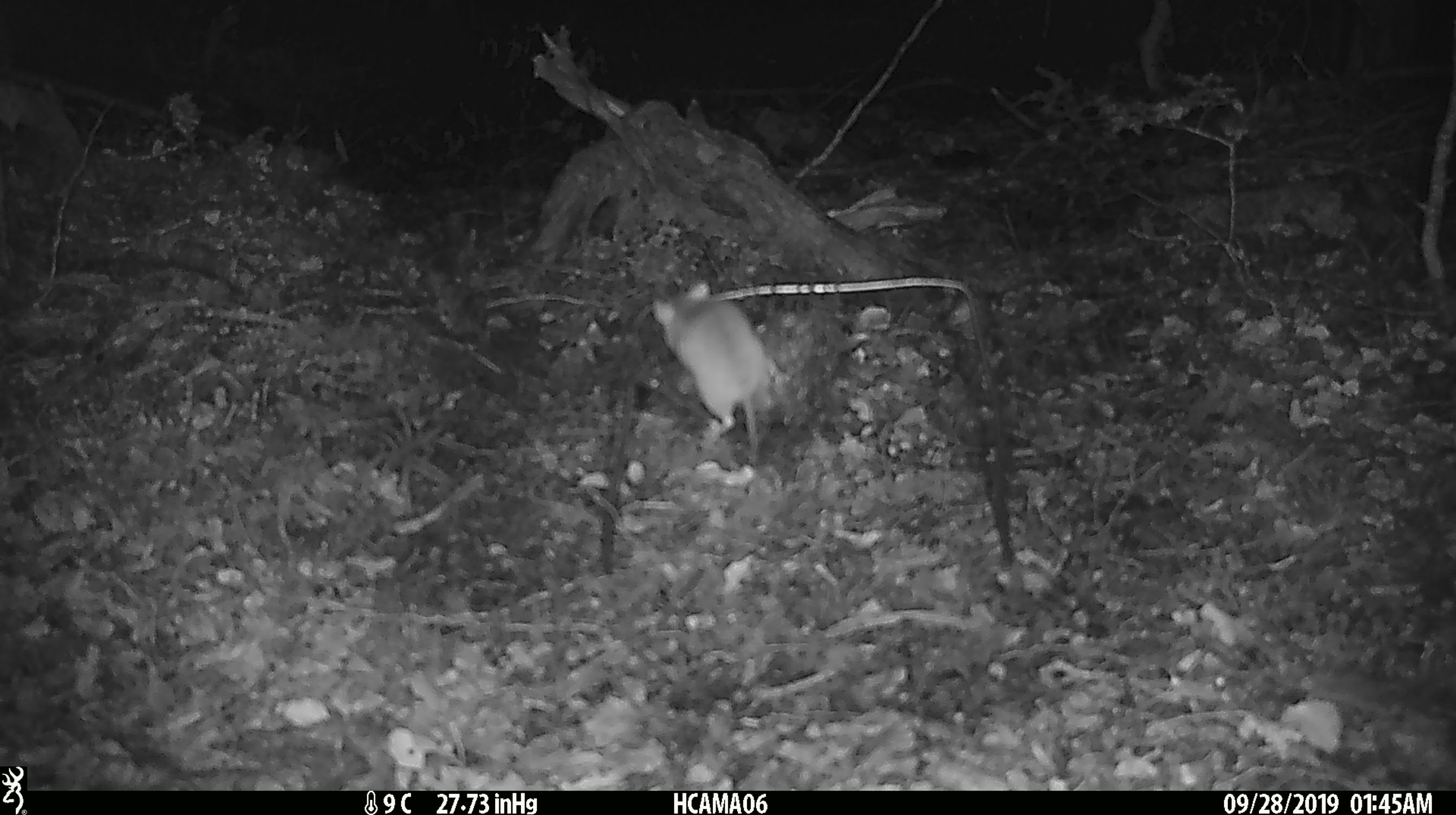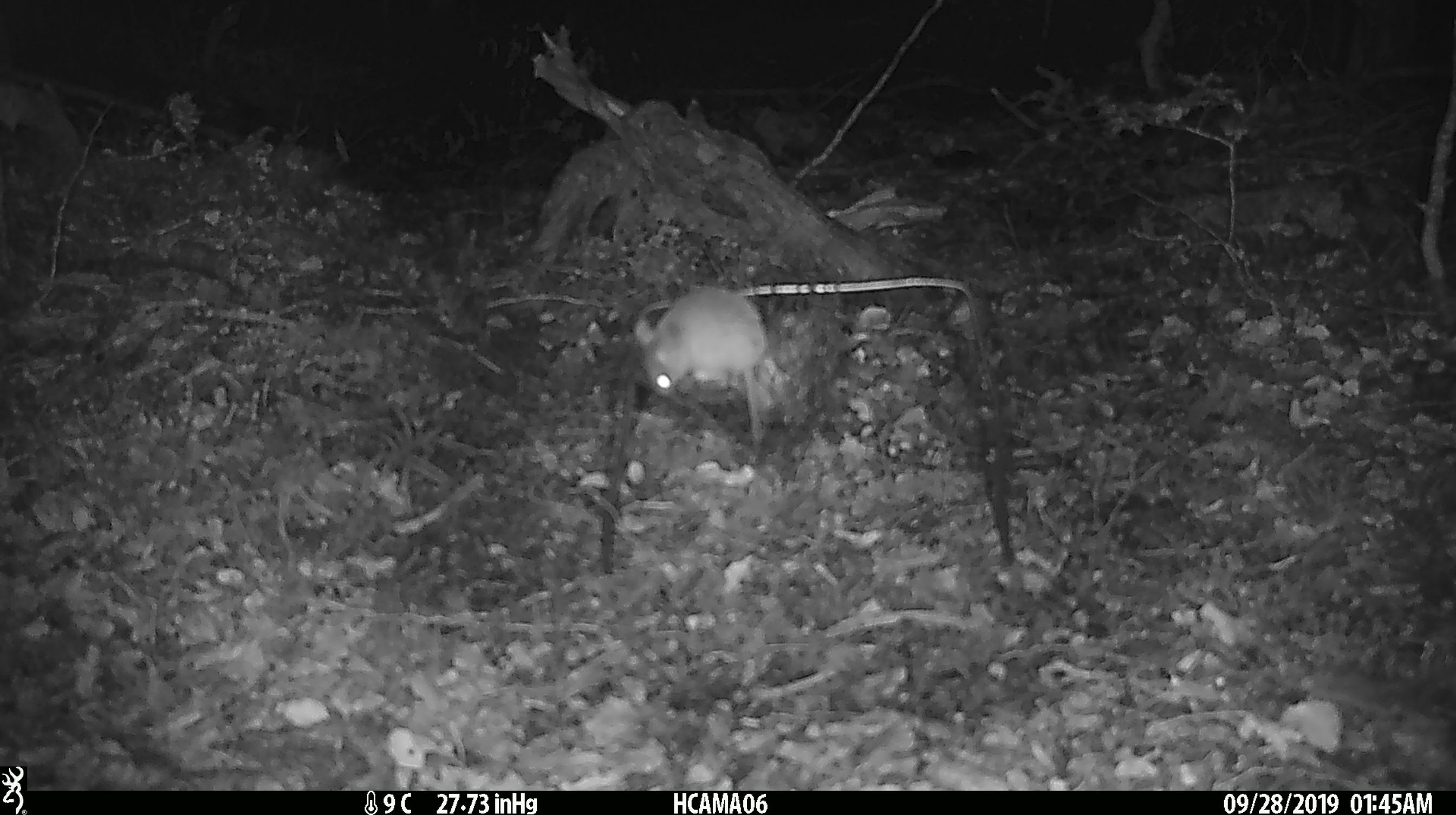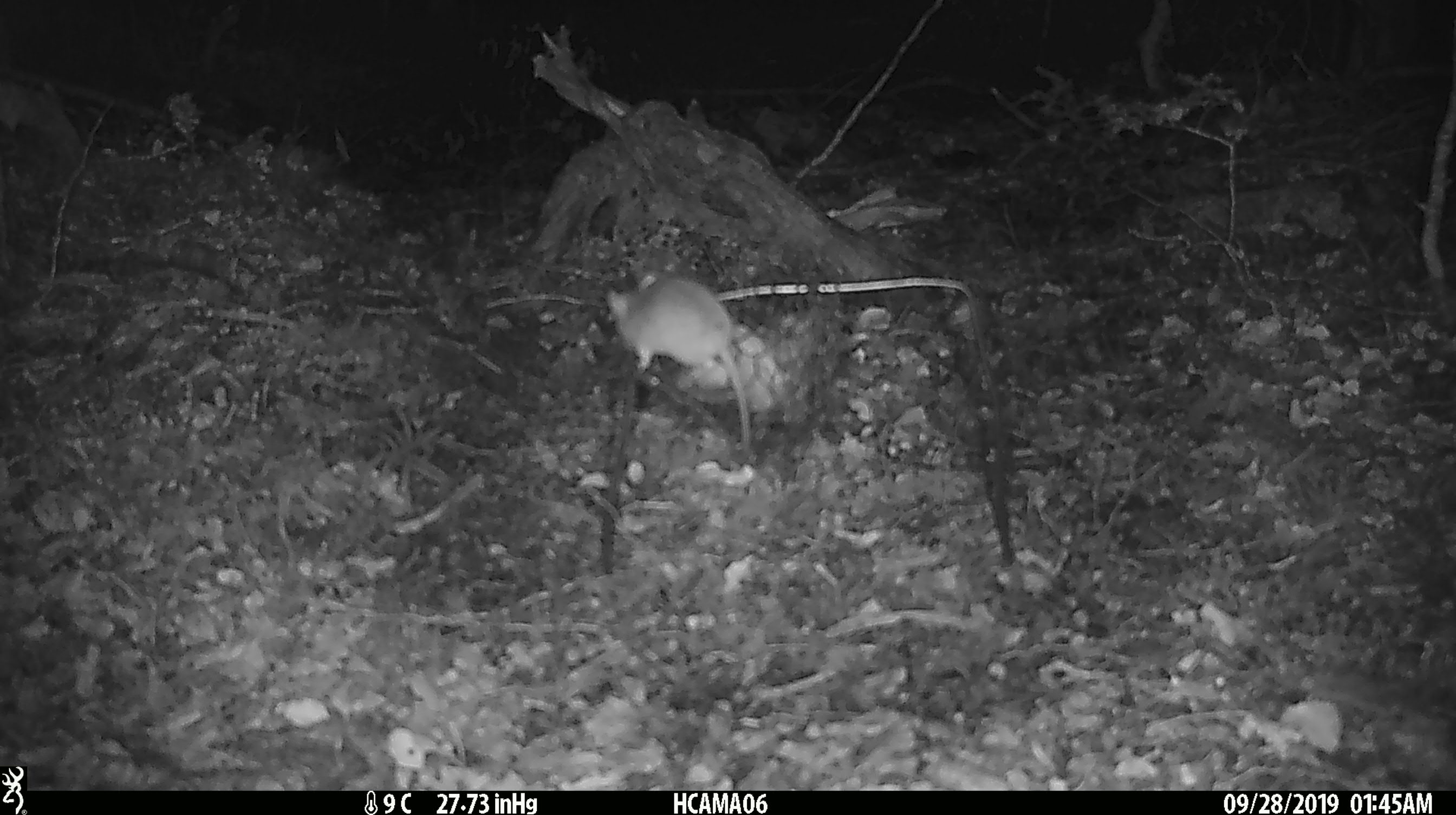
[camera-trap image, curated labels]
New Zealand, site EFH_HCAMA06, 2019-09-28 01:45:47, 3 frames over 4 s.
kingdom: Animalia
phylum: Chordata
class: Mammalia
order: Rodentia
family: Muridae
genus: Mus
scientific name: Mus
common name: mouse